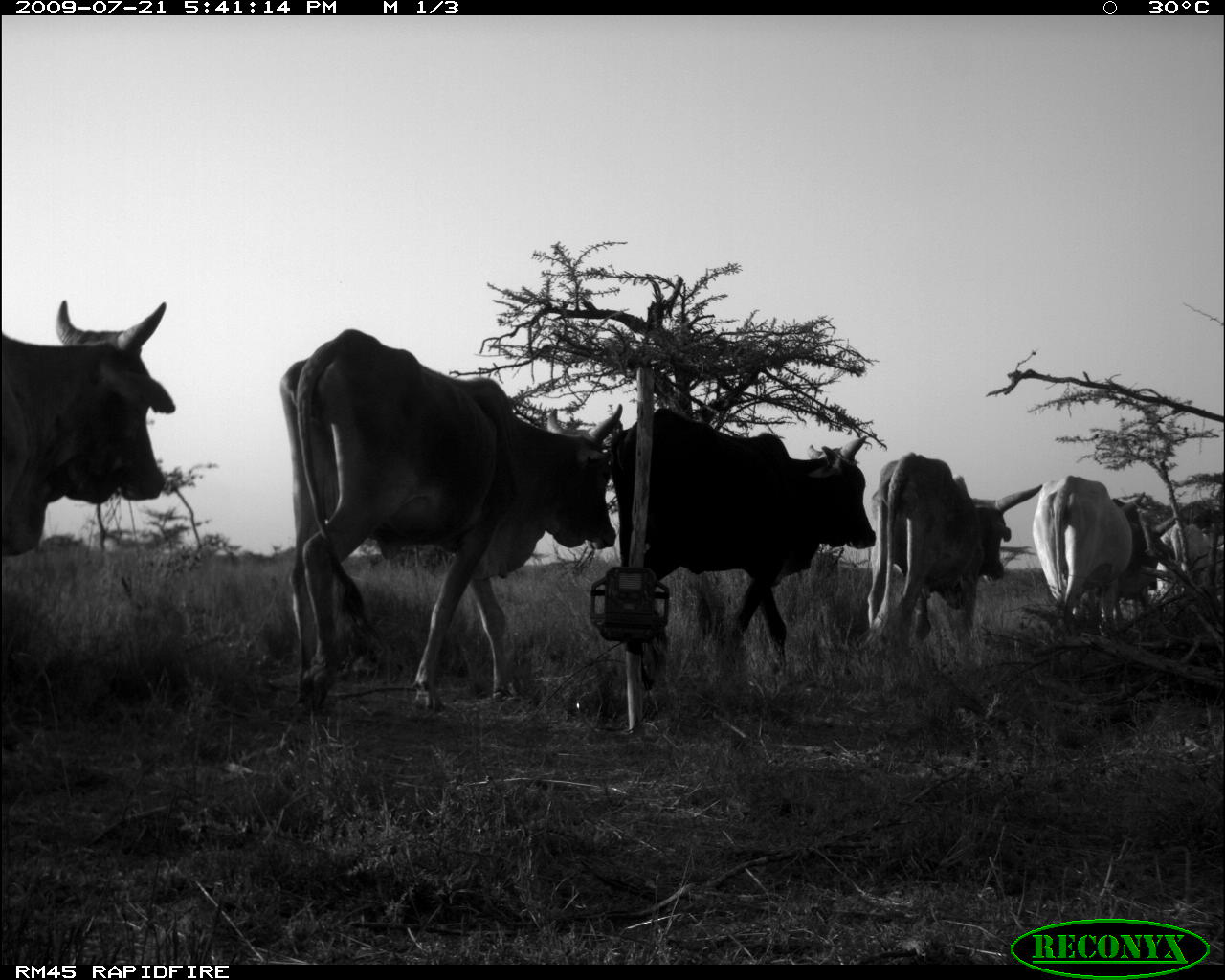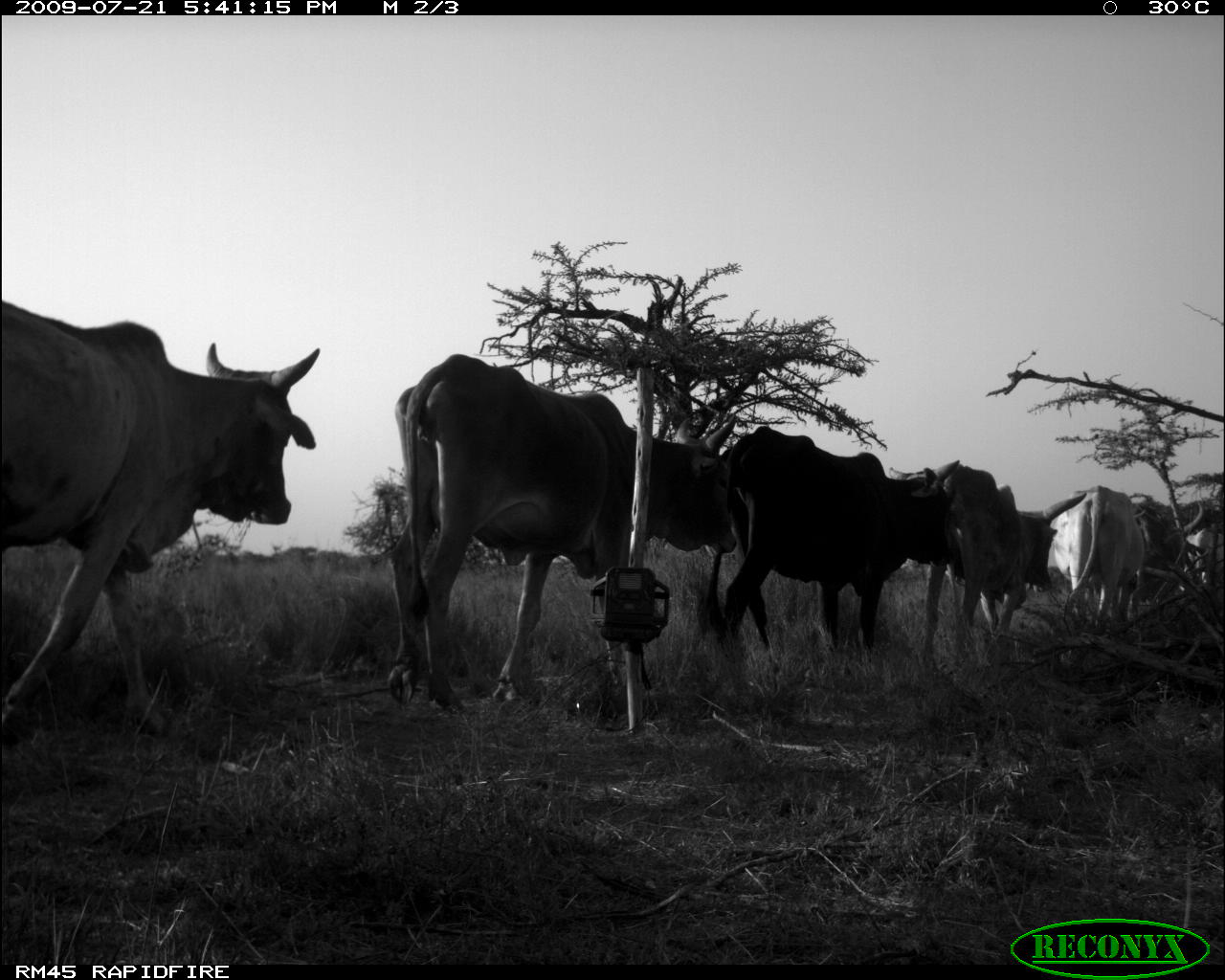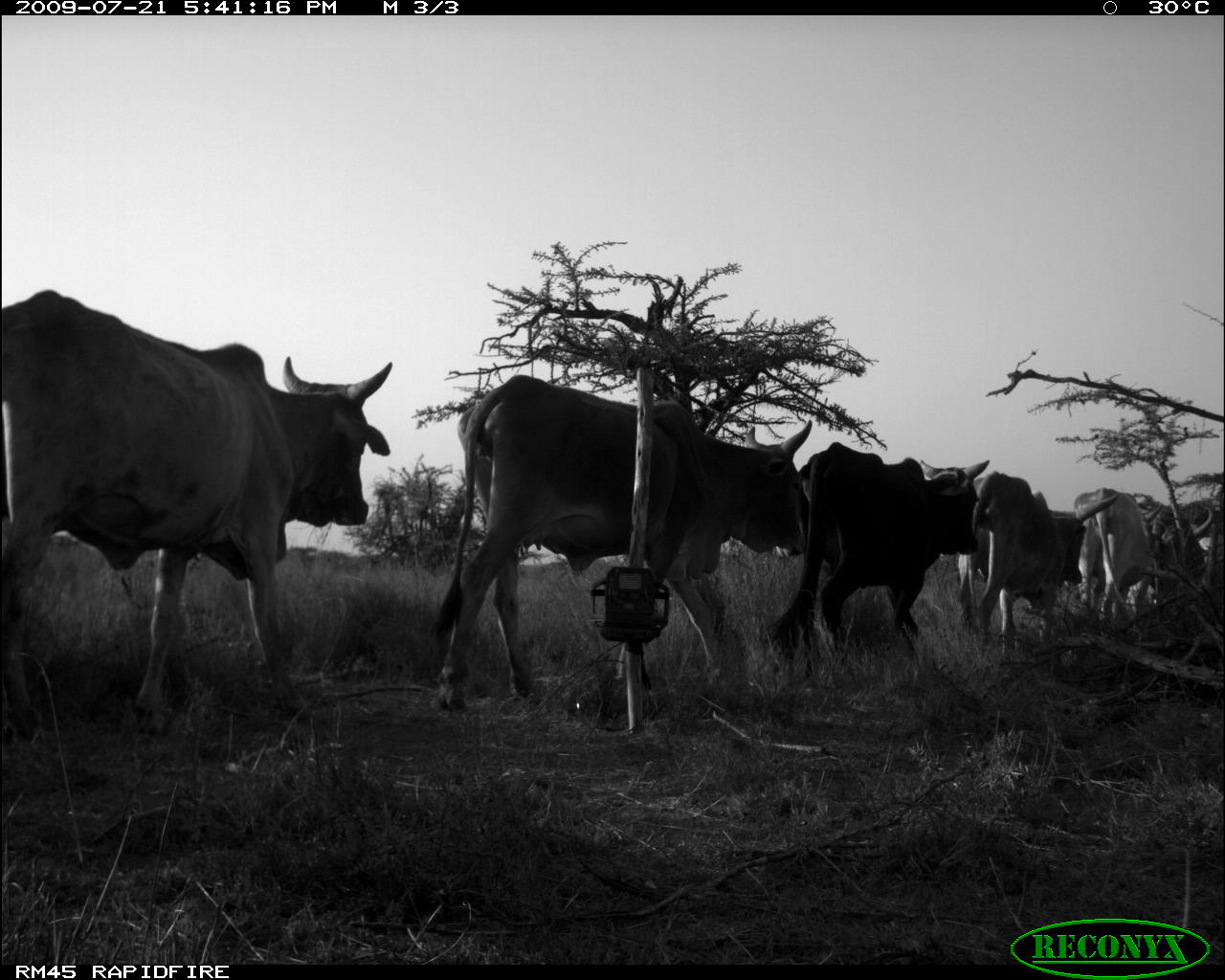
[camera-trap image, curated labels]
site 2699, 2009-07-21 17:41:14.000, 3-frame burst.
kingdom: Animalia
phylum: Chordata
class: Mammalia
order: Artiodactyla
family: Bovidae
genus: Bos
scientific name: Bos taurus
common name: domestic cattle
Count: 5.